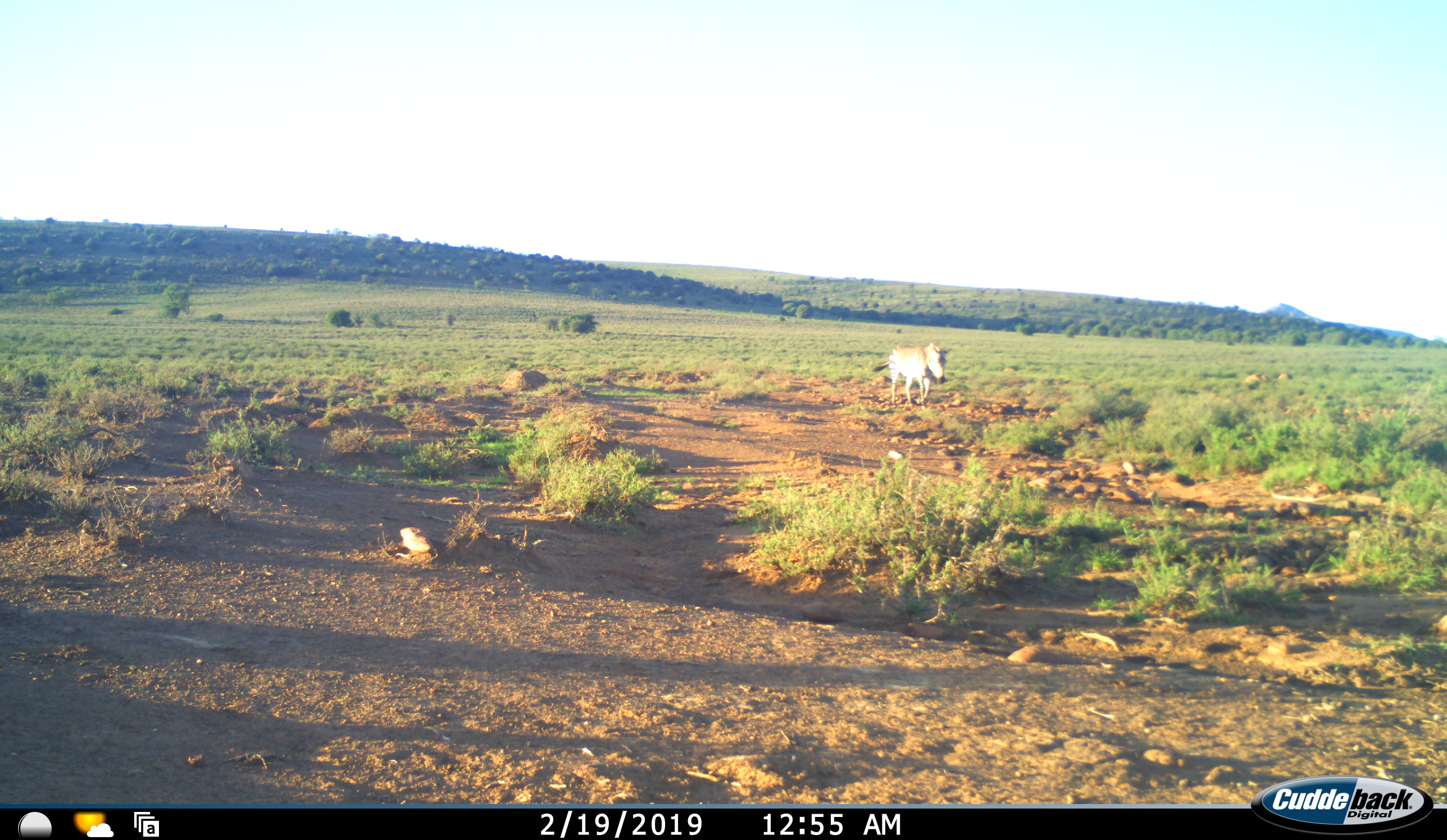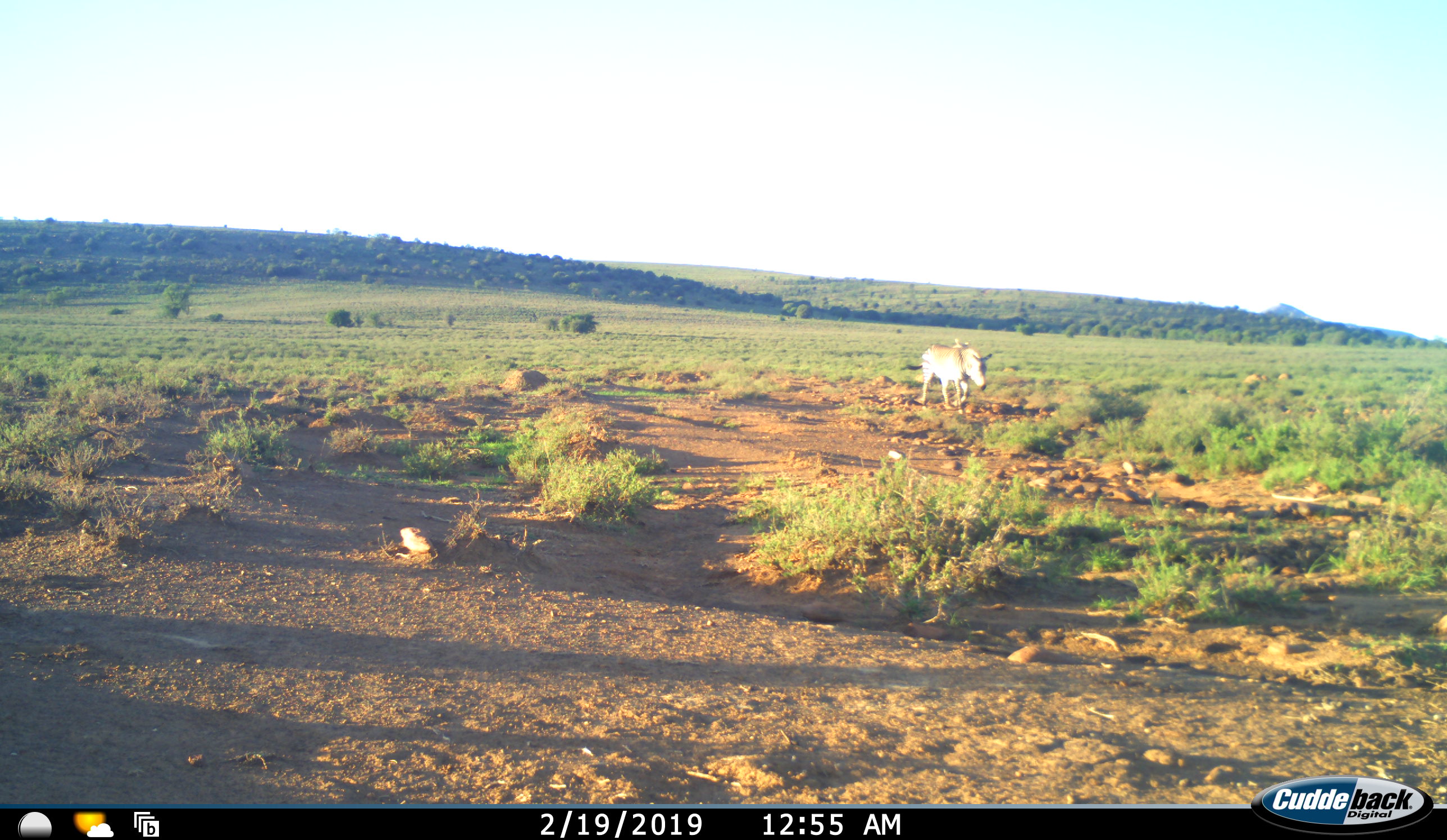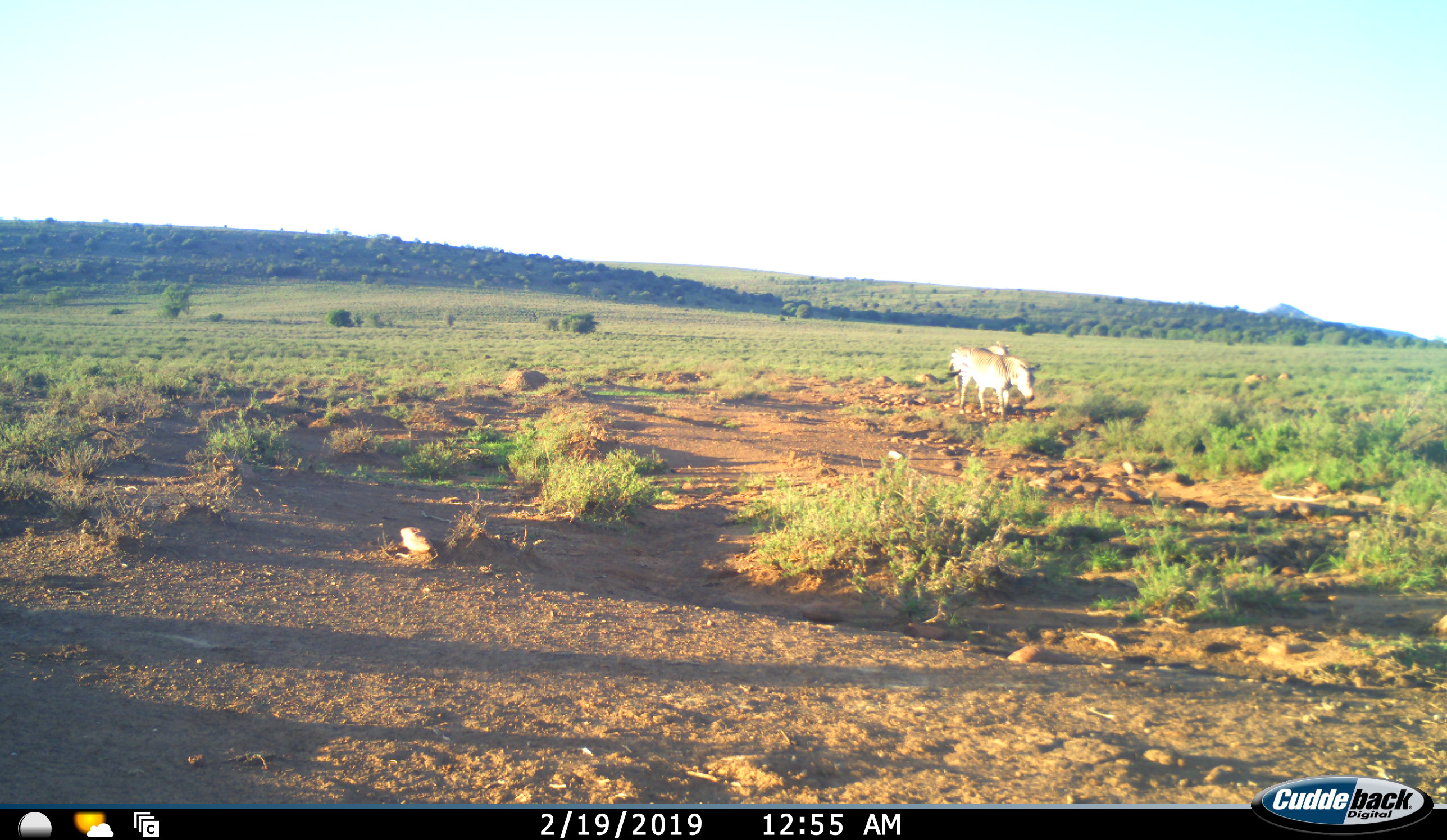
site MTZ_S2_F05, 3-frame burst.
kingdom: Animalia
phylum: Chordata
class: Mammalia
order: Perissodactyla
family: Equidae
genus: Equus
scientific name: Equus zebra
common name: mountain zebra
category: zebramountain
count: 1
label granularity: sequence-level